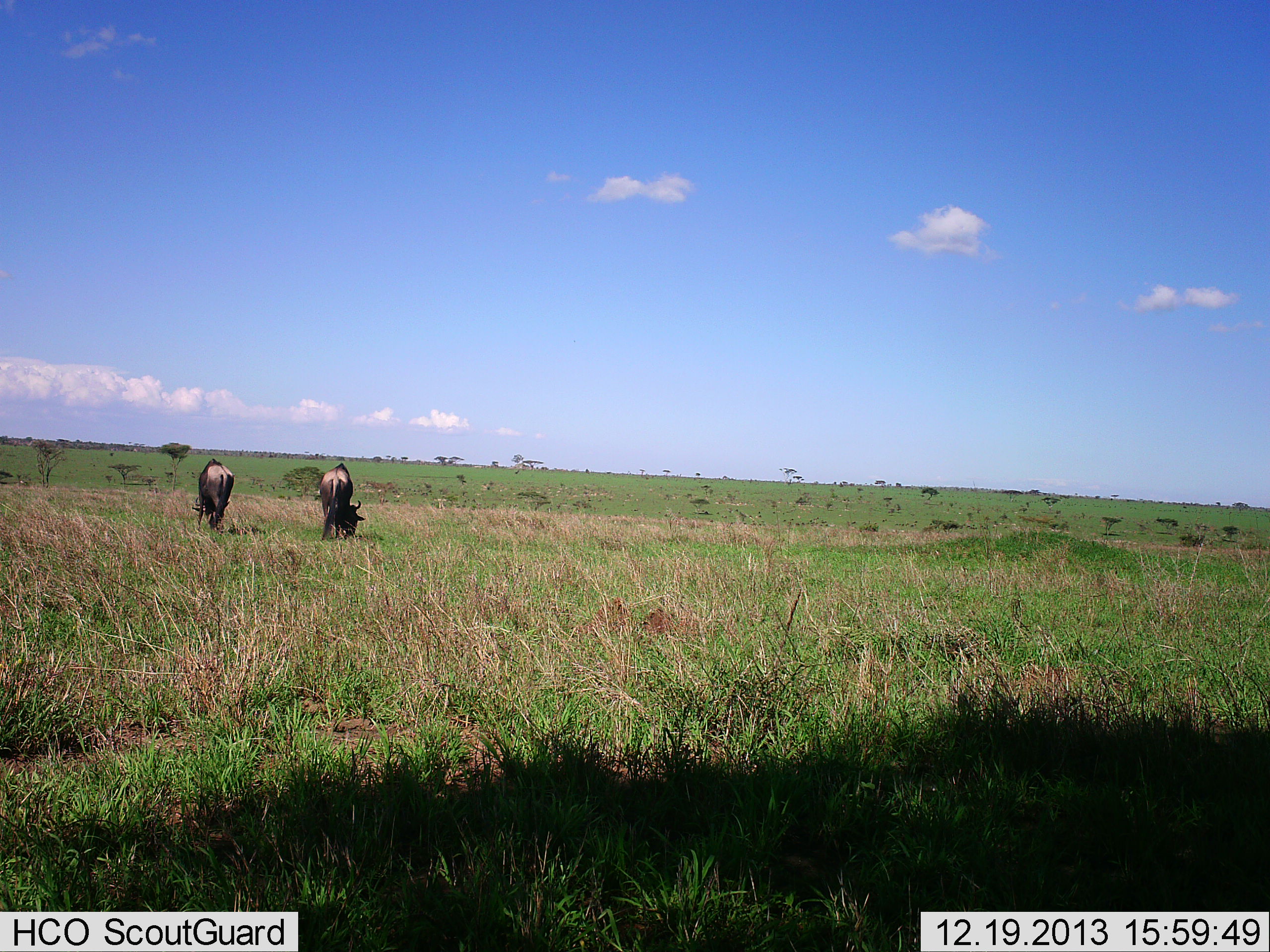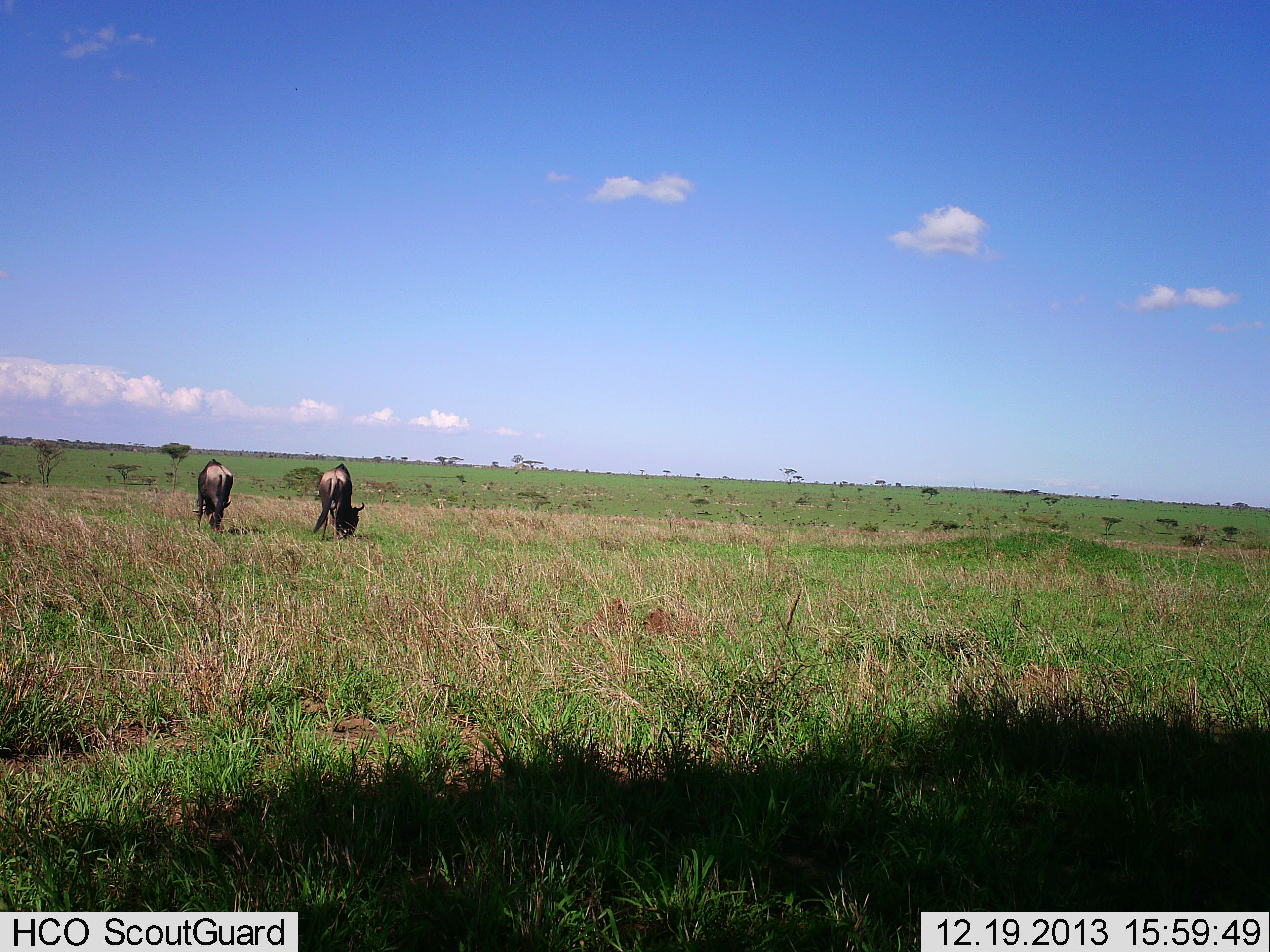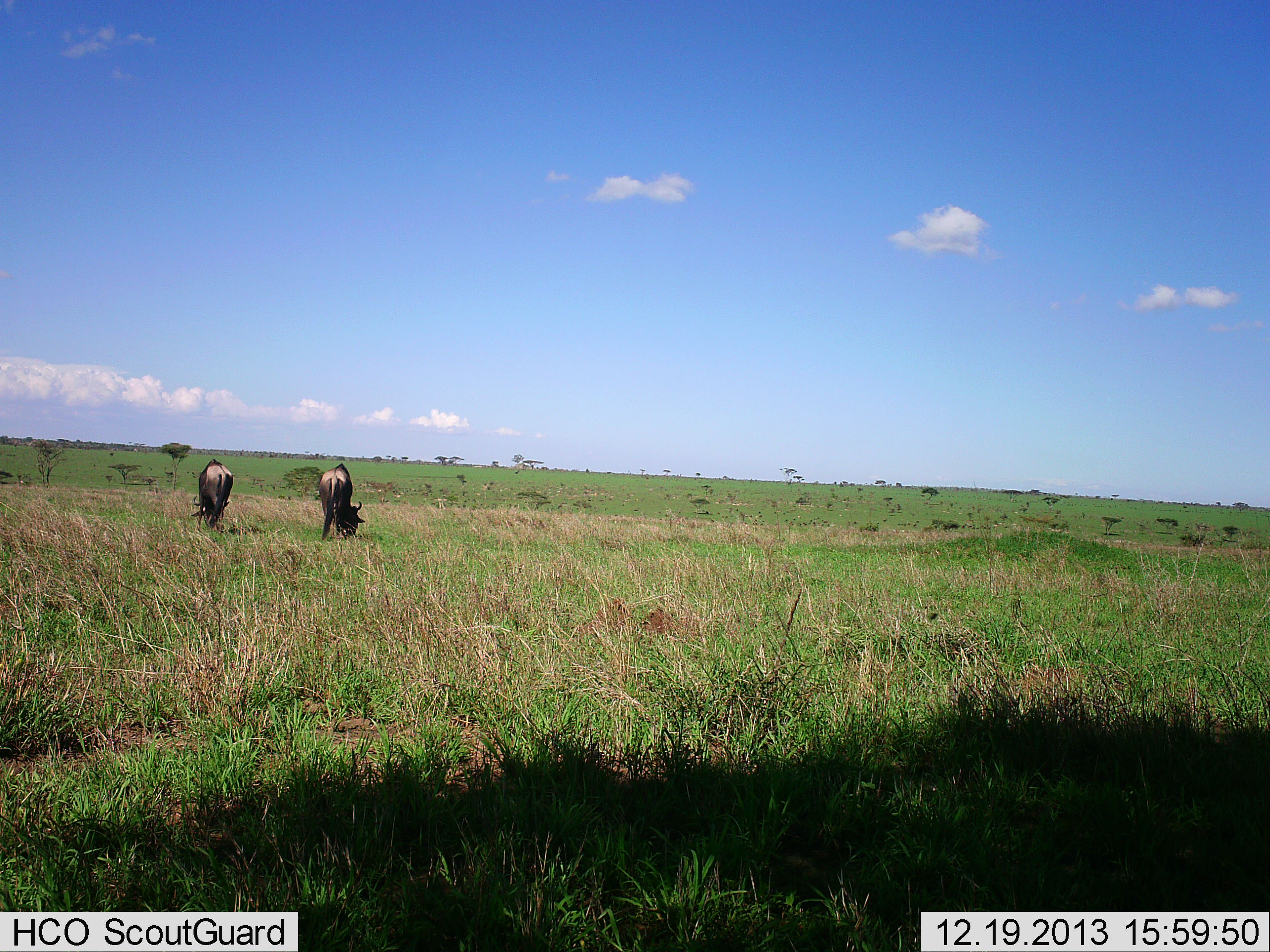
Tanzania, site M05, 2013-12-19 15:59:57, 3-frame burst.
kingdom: Animalia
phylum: Chordata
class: Mammalia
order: Artiodactyla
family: Bovidae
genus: Connochaetes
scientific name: Connochaetes taurinus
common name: blue wildebeest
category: wildebeest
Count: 2.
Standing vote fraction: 0%.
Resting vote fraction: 0%.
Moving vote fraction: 0%.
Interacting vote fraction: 0%.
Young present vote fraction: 0%.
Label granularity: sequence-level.